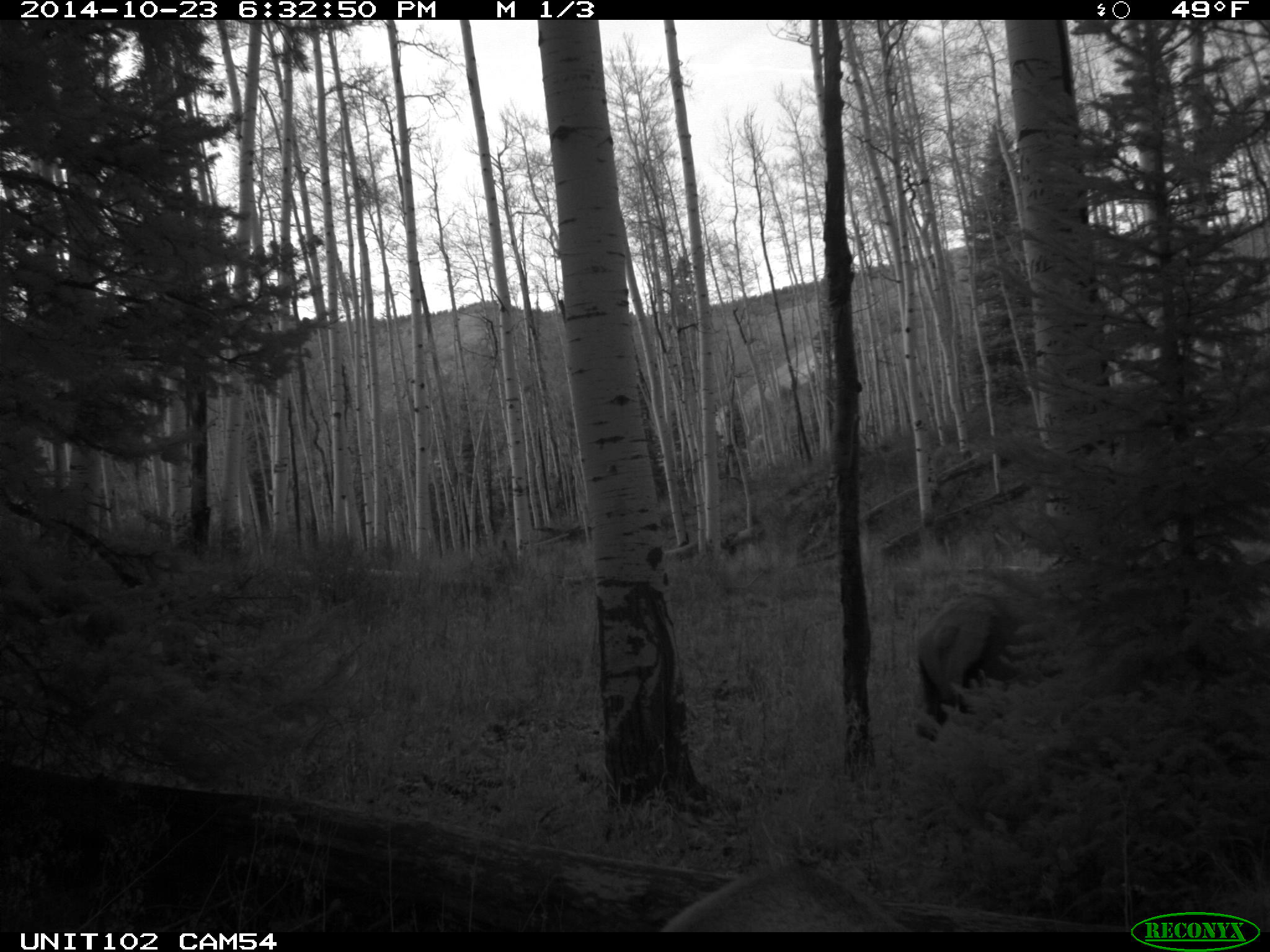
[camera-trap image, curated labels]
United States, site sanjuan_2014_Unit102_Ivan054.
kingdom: Animalia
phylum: Chordata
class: Mammalia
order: Artiodactyla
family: Cervidae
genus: Cervus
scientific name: Cervus elaphus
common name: red deer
Cervus elaphus (red deer).